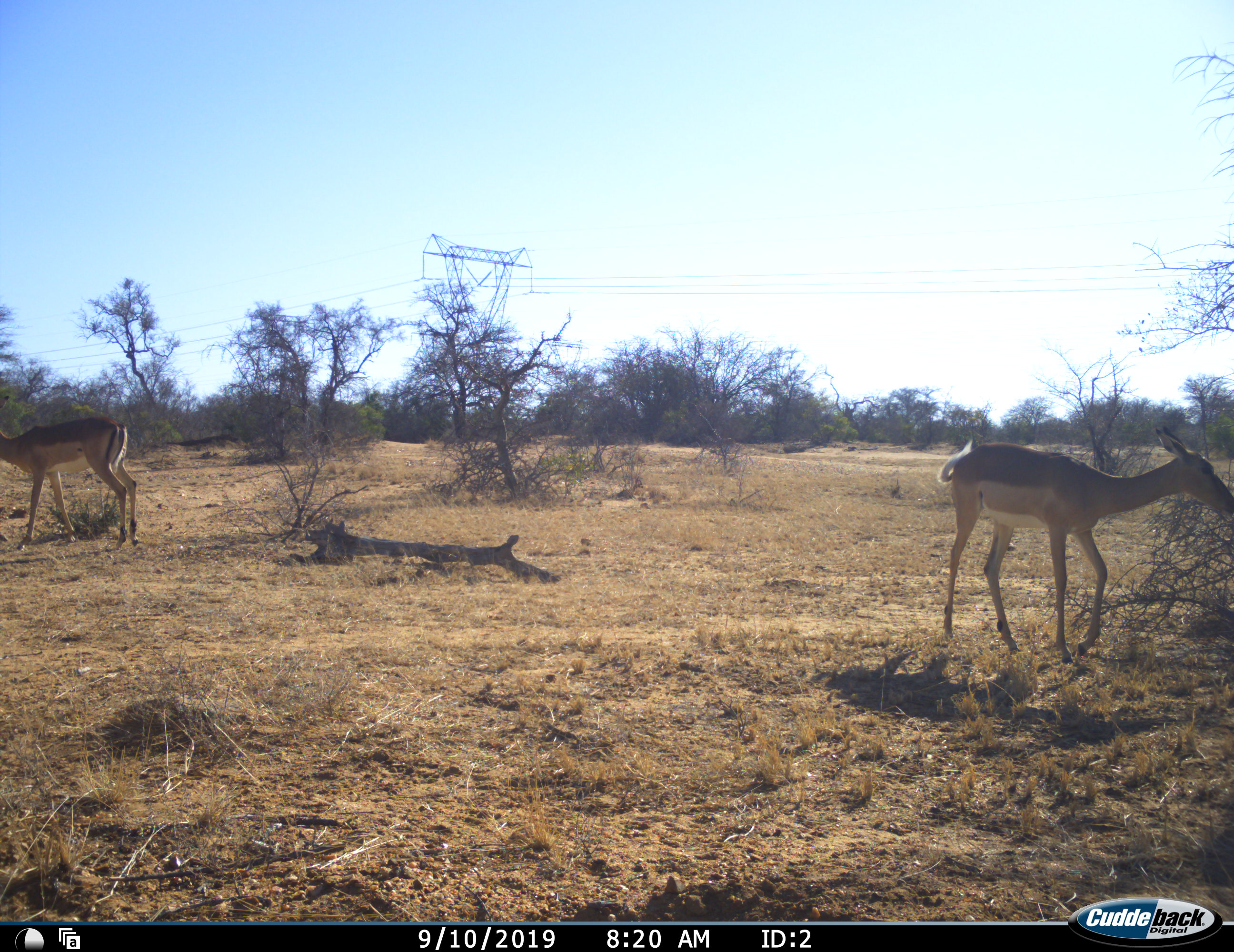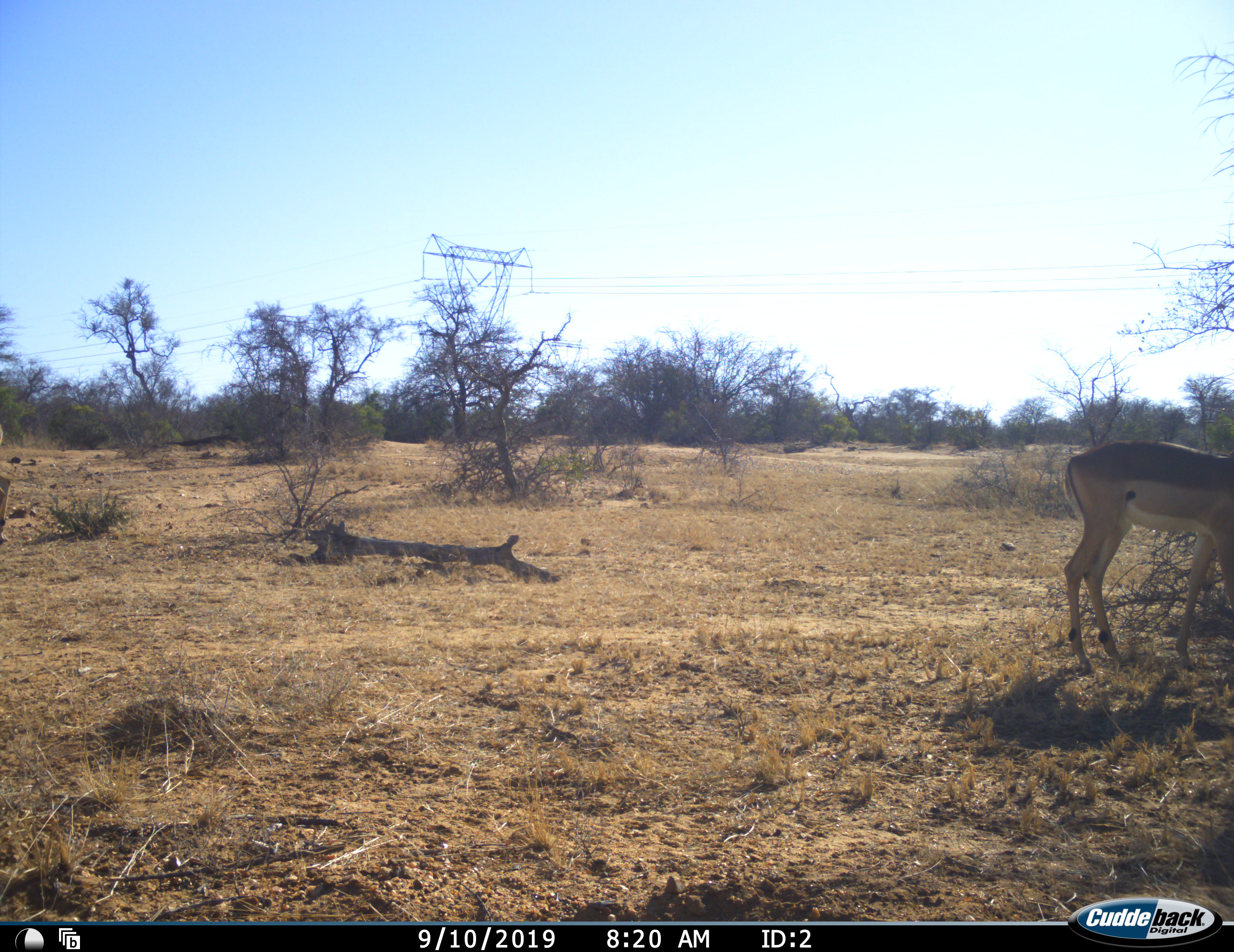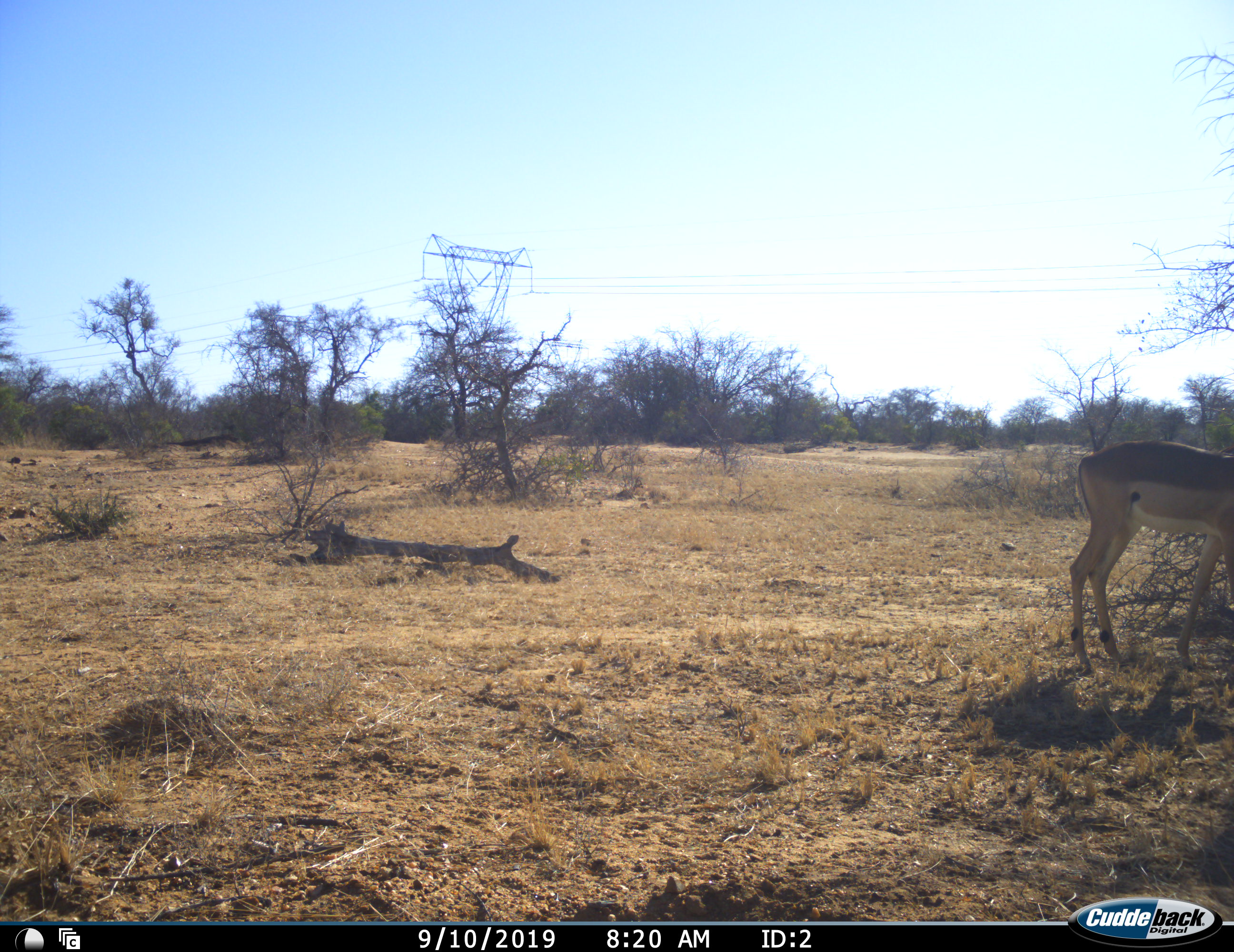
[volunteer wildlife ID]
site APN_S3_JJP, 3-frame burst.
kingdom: Animalia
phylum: Chordata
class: Mammalia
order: Artiodactyla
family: Bovidae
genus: Aepyceros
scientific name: Aepyceros melampus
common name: impala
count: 2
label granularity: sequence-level